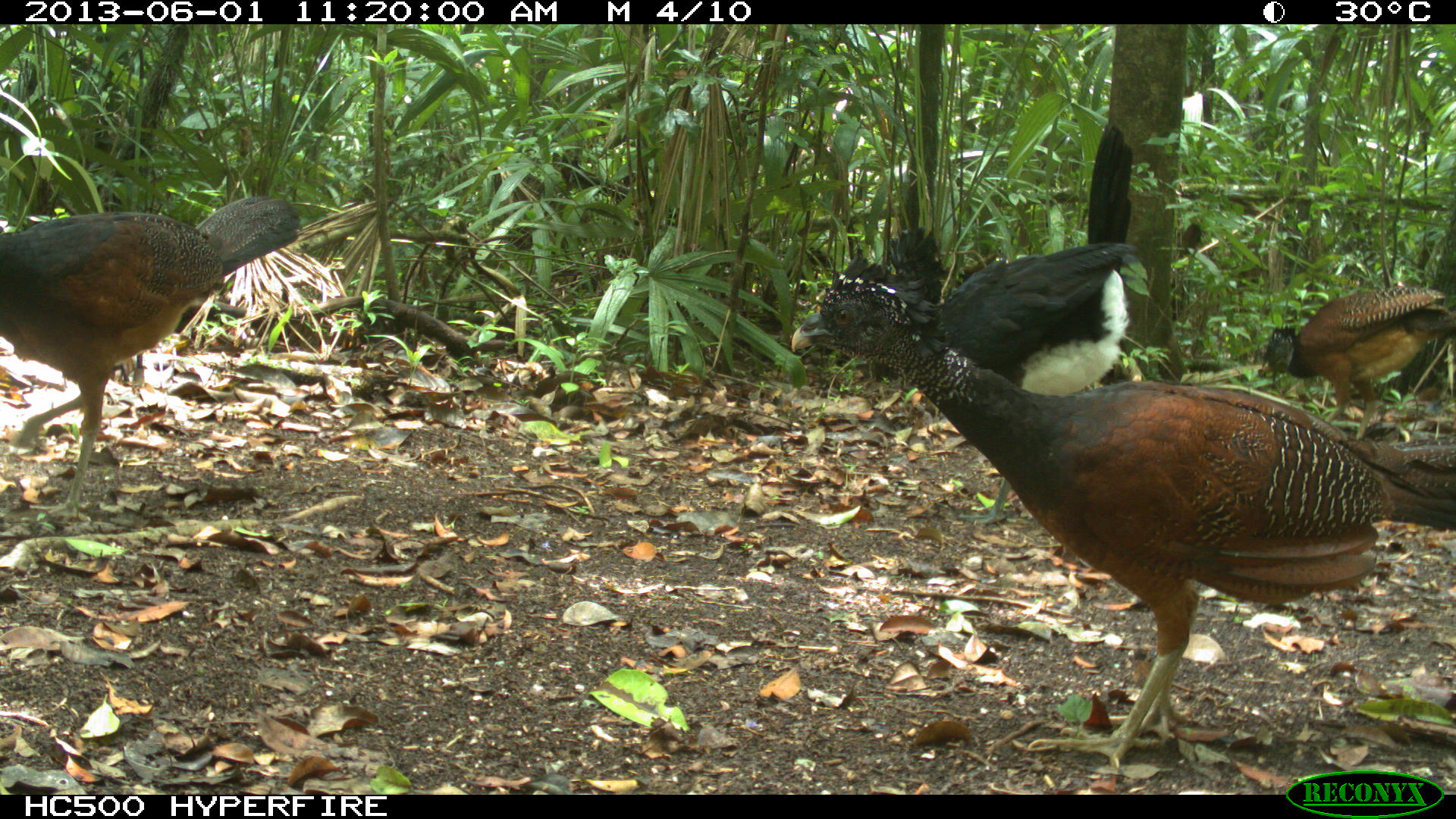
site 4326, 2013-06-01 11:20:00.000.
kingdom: Animalia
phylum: Chordata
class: Aves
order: Galliformes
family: Cracidae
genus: Crax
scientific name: Crax rubra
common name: great curassow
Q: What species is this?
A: Crax rubra (great curassow).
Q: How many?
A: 4.